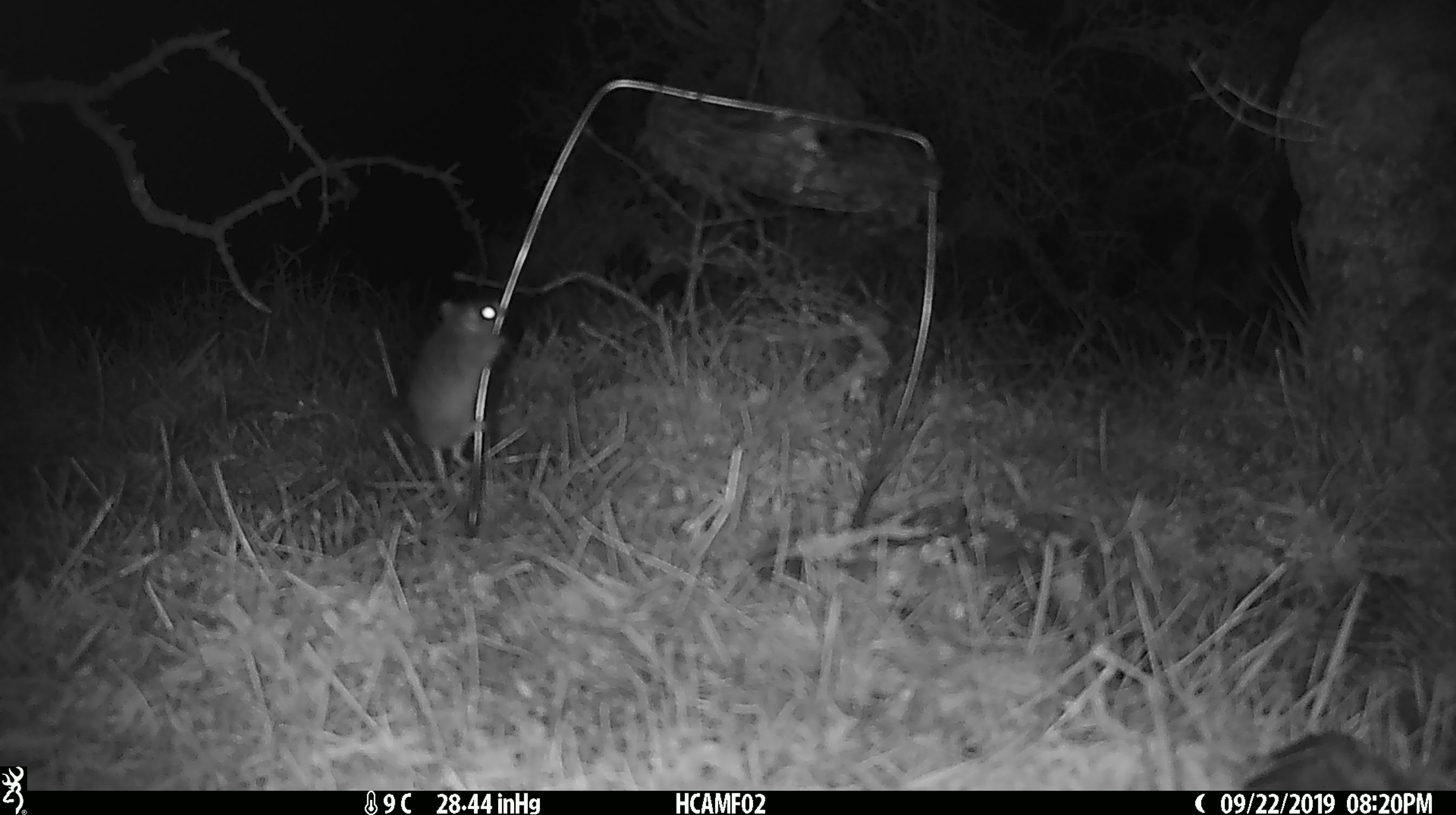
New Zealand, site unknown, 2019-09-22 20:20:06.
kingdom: Animalia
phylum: Chordata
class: Mammalia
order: Rodentia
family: Muridae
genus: Mus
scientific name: Mus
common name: mouse